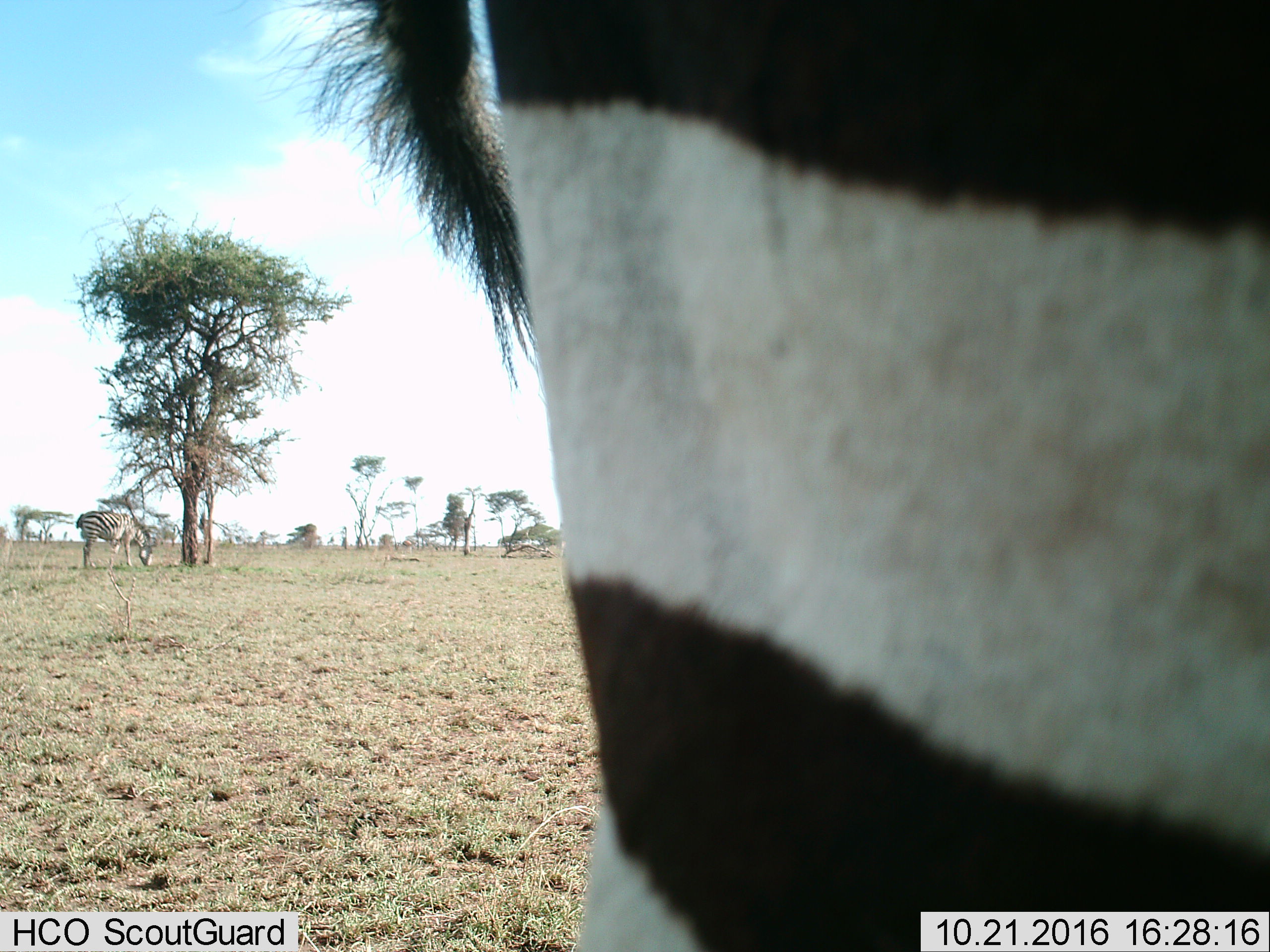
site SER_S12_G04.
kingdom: Animalia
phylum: Chordata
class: Mammalia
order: Perissodactyla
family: Equidae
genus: Equus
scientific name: Equus quagga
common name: plains zebra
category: zebraplains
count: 2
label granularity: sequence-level